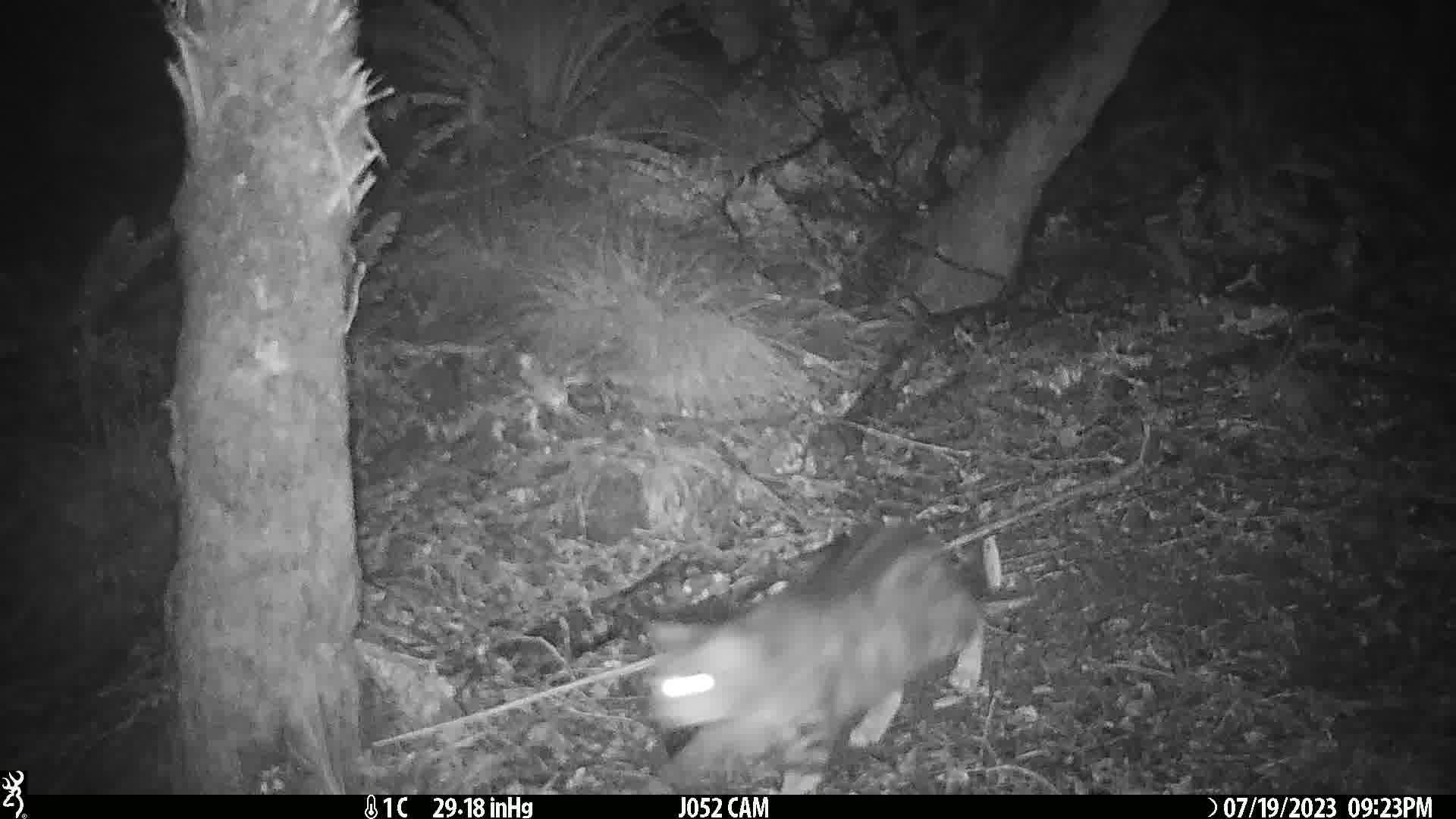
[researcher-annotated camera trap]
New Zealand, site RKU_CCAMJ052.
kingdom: Animalia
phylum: Chordata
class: Mammalia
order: Carnivora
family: Felidae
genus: Felis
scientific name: Felis catus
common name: domestic cat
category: cat